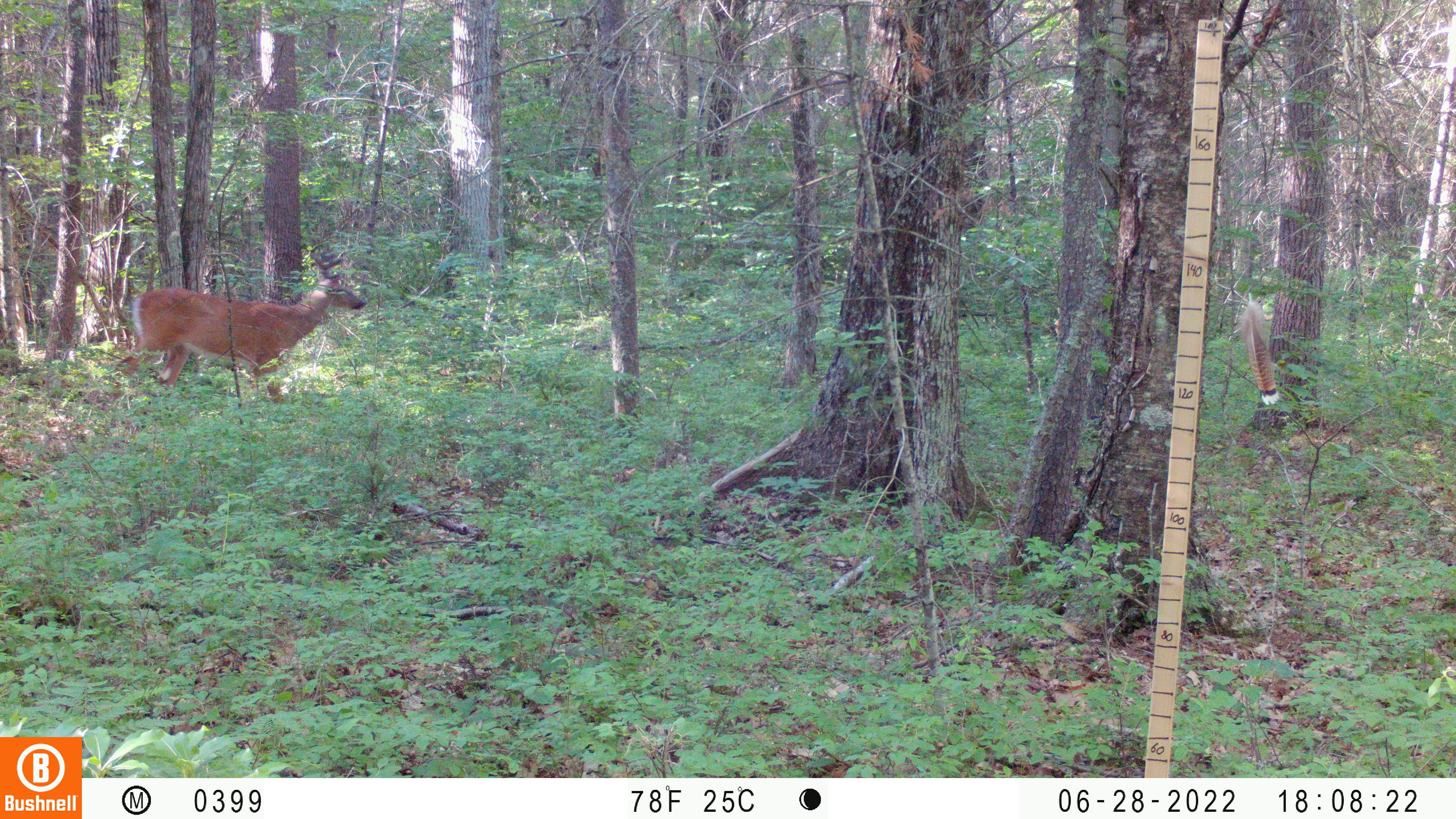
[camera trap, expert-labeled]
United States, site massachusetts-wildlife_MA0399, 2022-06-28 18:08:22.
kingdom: Animalia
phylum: Chordata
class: Mammalia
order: Artiodactyla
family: Cervidae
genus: Odocoileus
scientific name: Odocoileus virginianus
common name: white-tailed deer